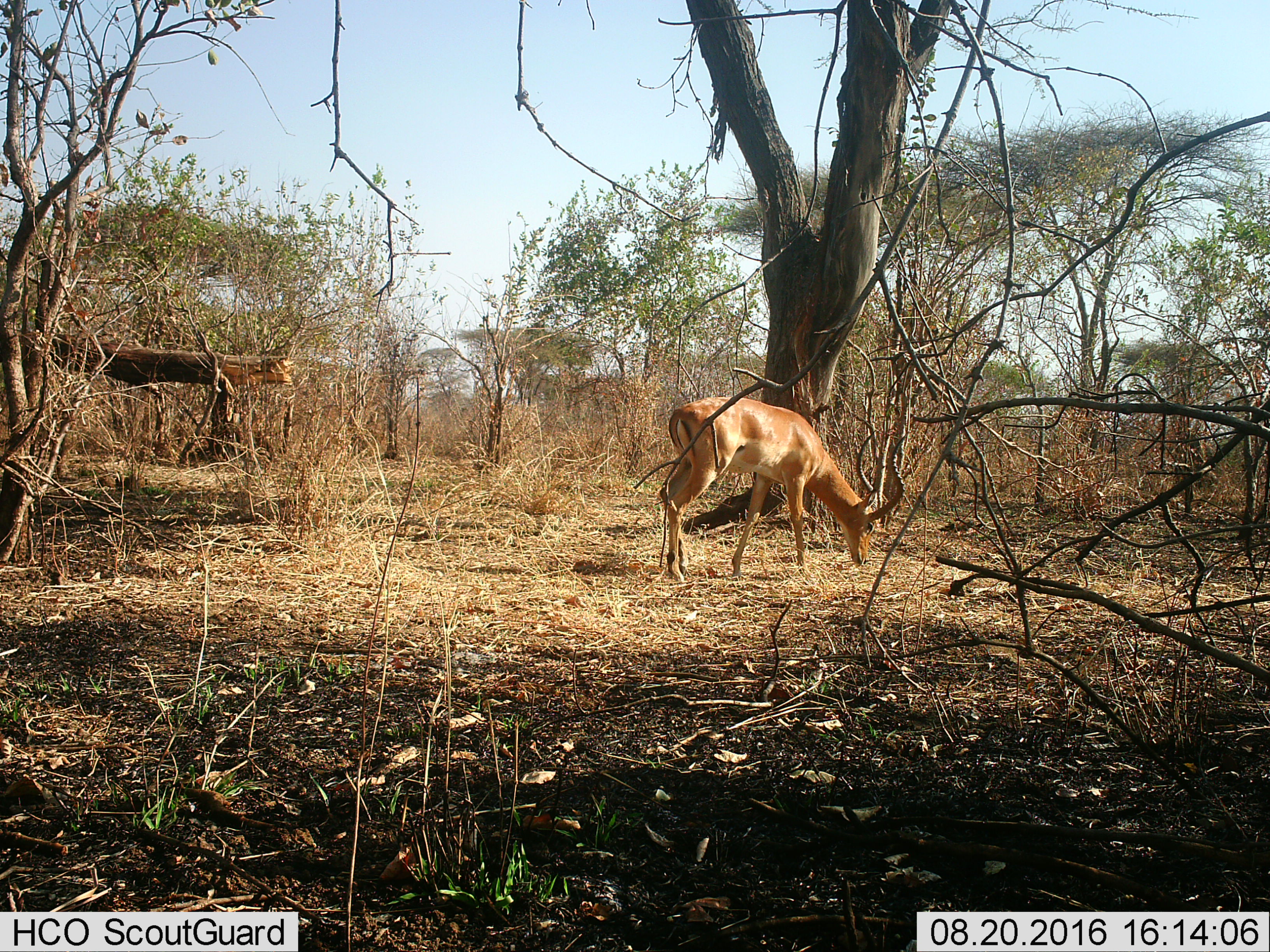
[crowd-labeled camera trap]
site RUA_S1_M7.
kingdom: Animalia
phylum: Chordata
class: Mammalia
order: Artiodactyla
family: Bovidae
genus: Aepyceros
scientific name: Aepyceros melampus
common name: impala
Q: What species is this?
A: Impala (Aepyceros melampus).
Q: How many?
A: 1.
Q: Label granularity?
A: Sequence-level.